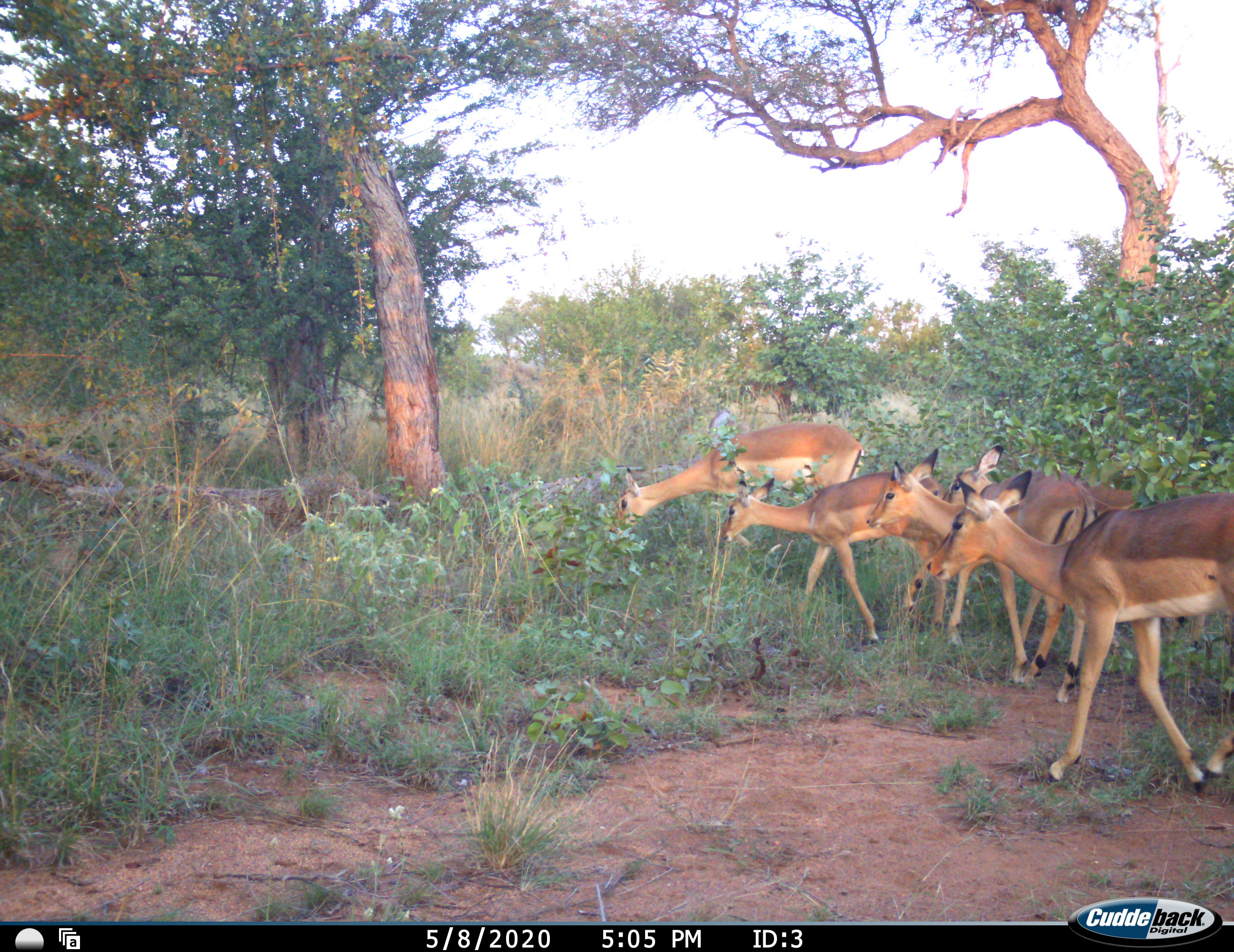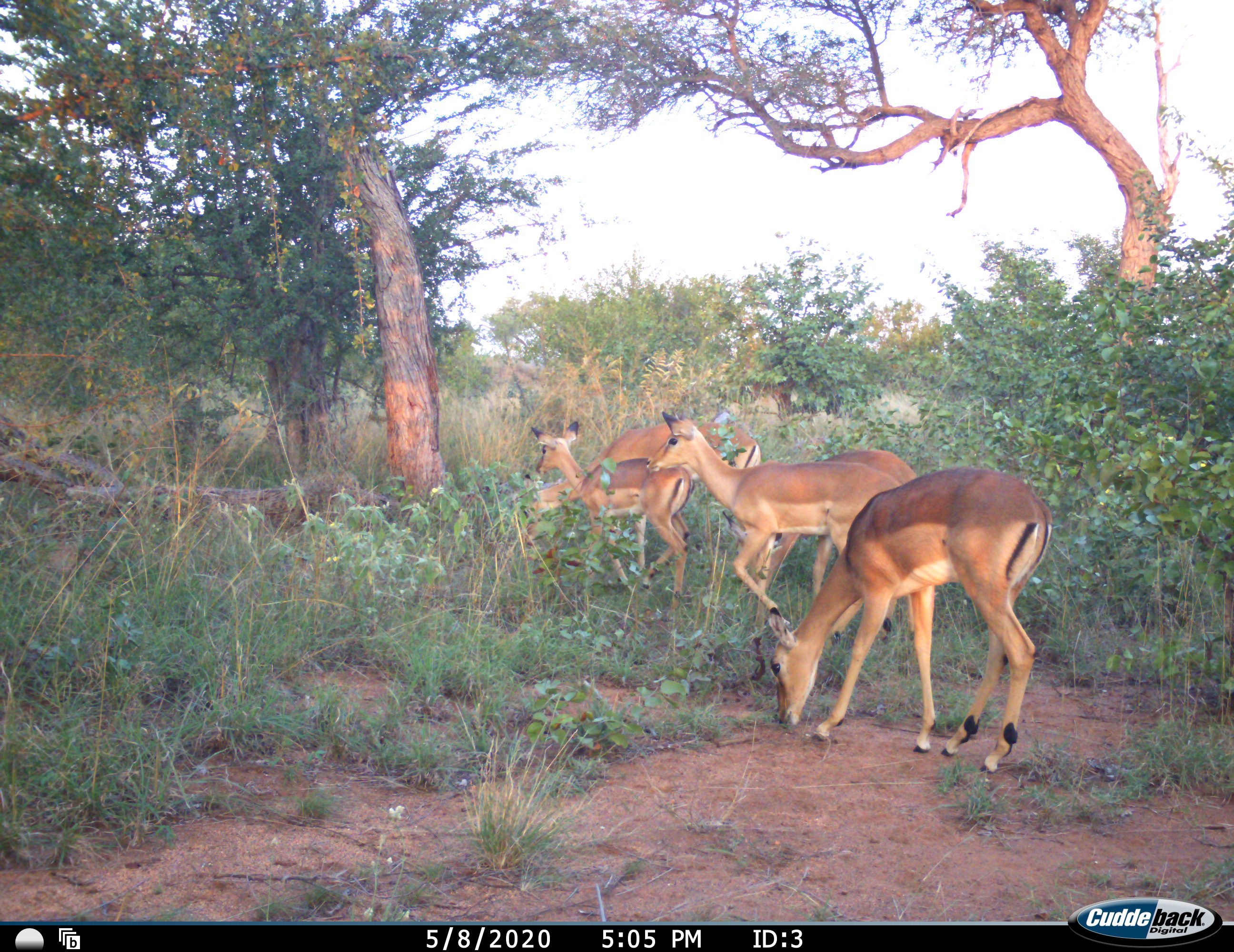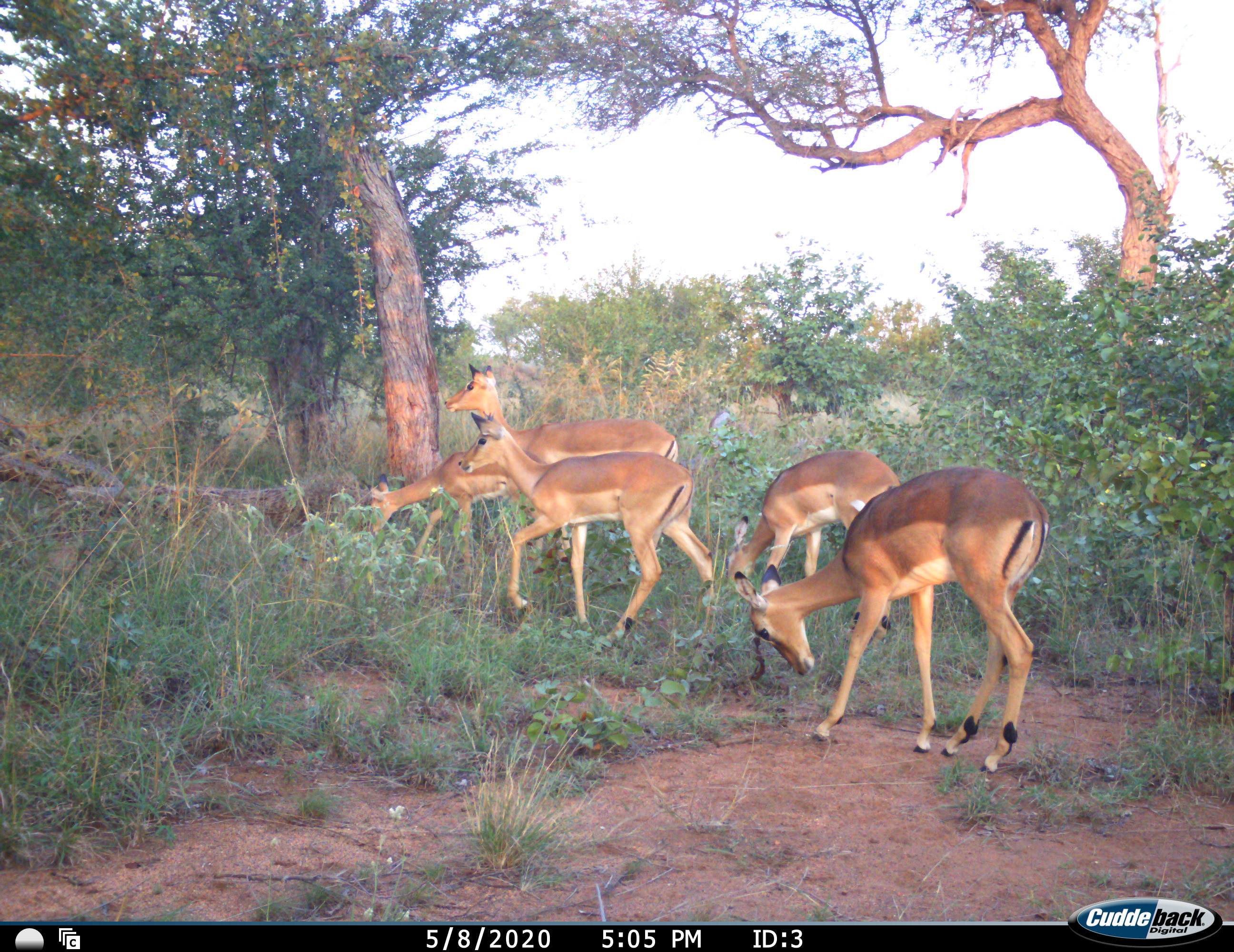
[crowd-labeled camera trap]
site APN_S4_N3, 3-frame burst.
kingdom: Animalia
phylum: Chordata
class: Mammalia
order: Artiodactyla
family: Bovidae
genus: Aepyceros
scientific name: Aepyceros melampus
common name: impala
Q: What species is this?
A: Impala (Aepyceros melampus).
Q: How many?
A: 5.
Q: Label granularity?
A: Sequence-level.